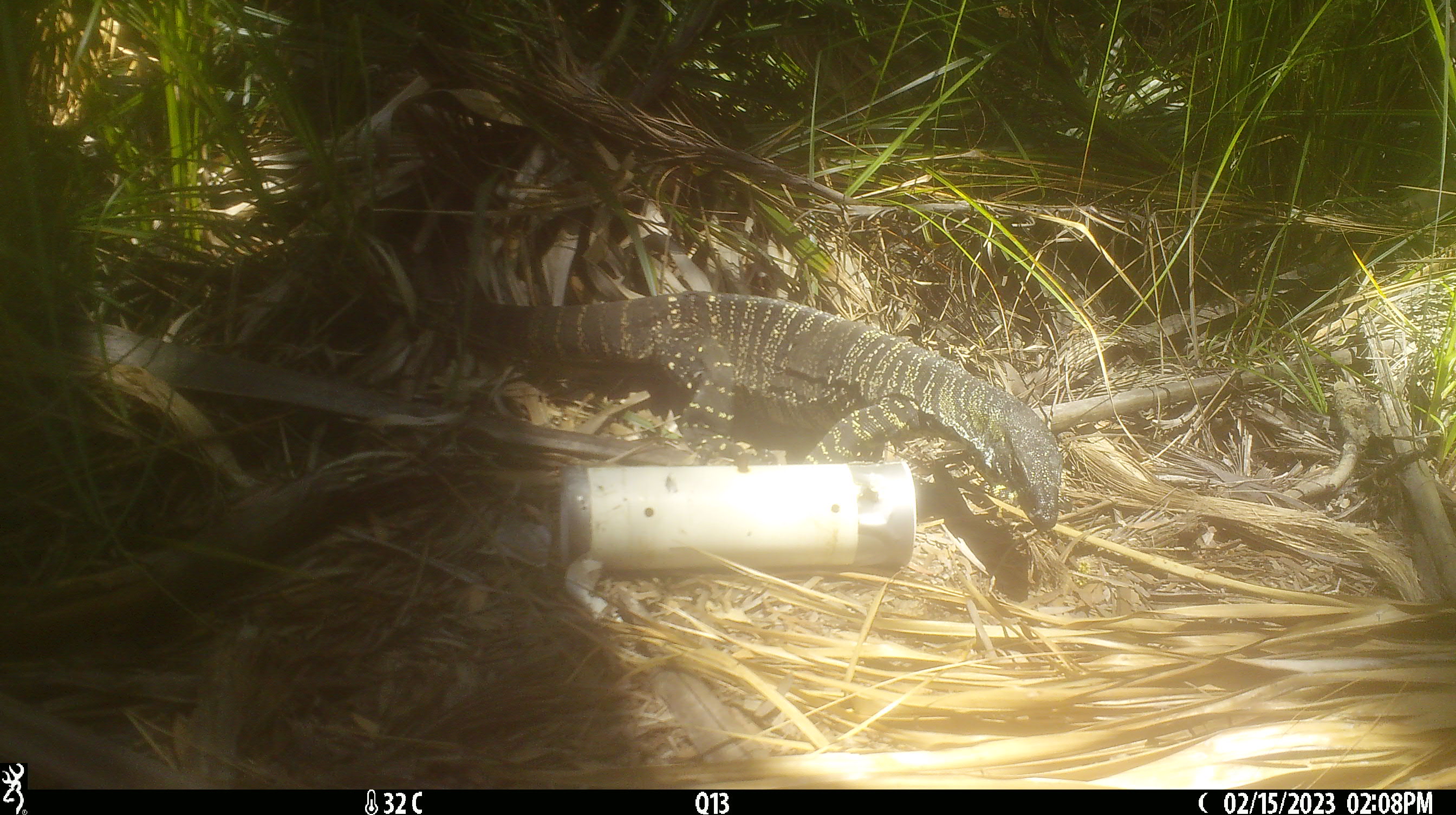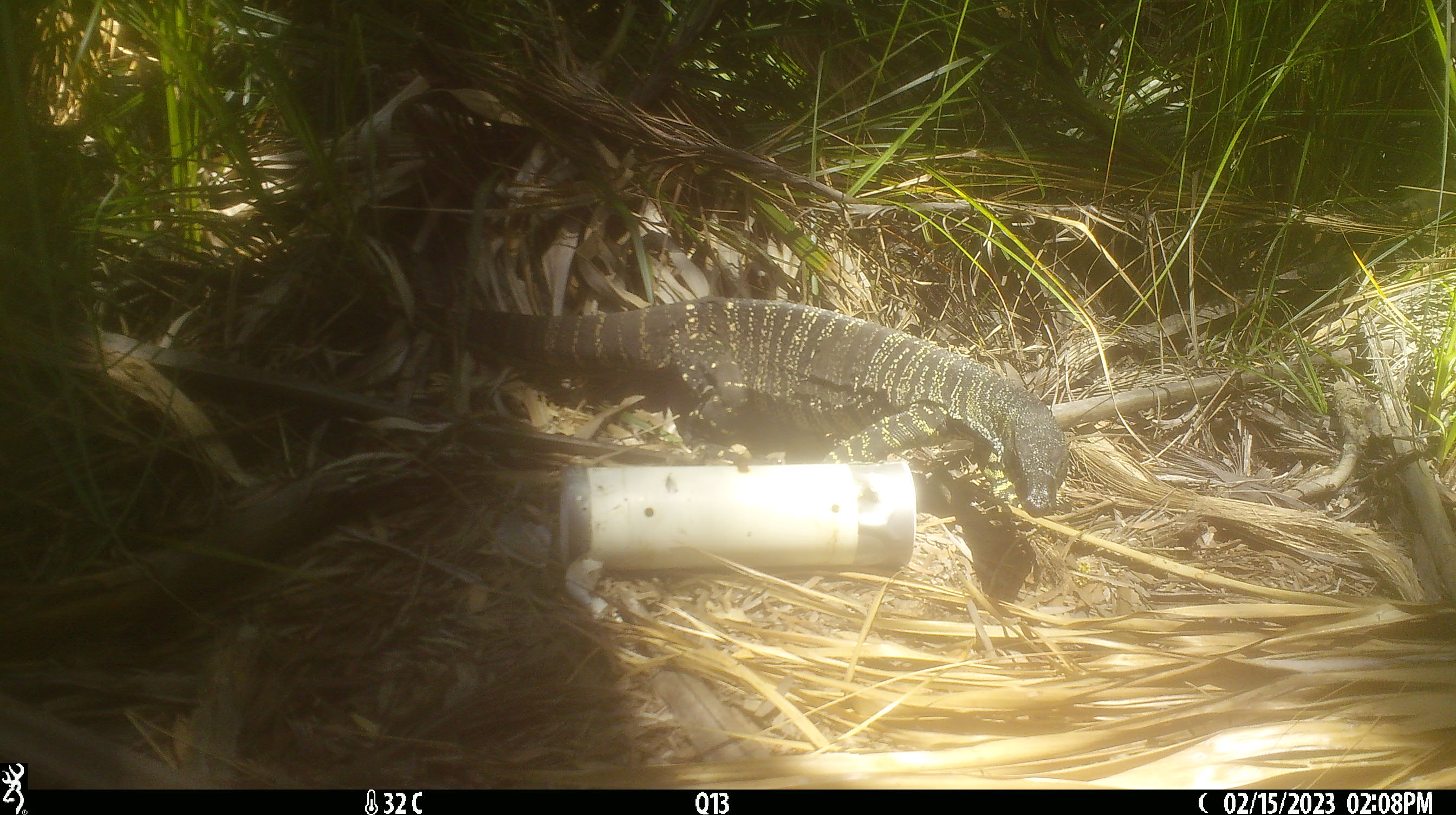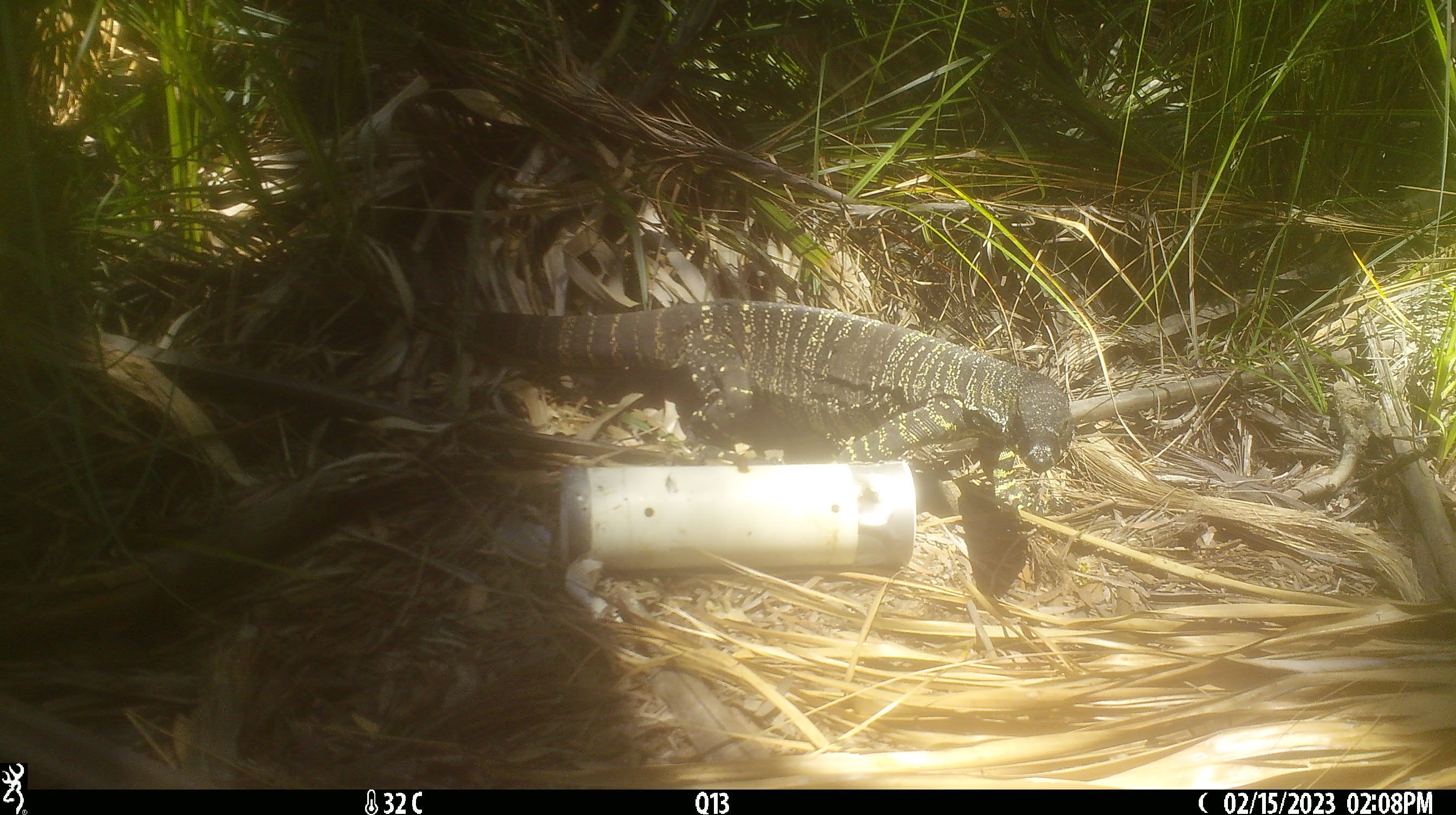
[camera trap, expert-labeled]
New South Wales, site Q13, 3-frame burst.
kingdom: Animalia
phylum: Chordata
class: Reptilia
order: Squamata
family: Varanidae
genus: Varanus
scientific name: Varanus varius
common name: lace monitor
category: goanna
Goanna (lace monitor) (Varanus varius).